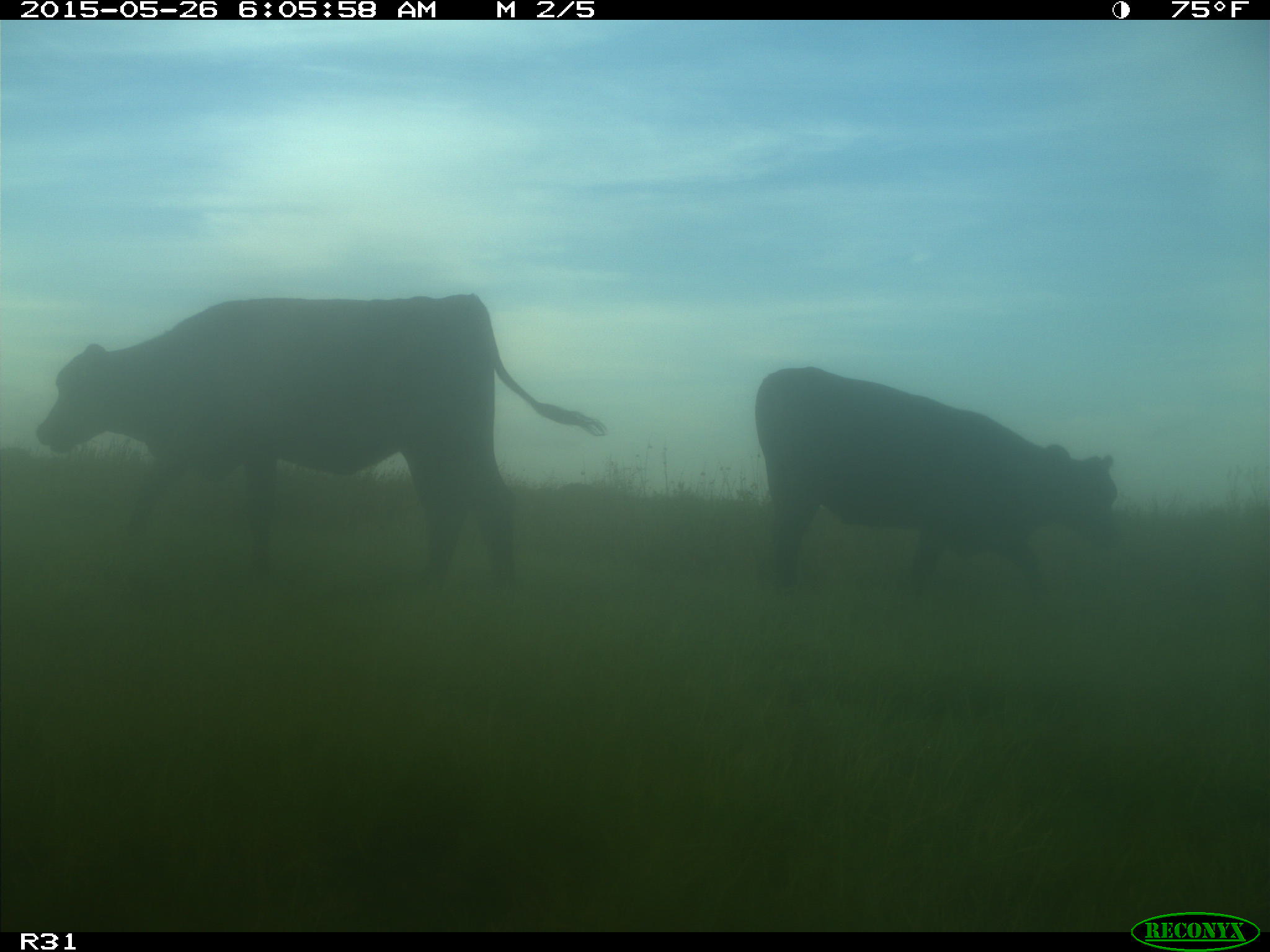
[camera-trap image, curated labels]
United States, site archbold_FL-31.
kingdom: Animalia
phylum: Chordata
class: Mammalia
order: Artiodactyla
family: Bovidae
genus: Bos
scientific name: Bos taurus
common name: domestic cow